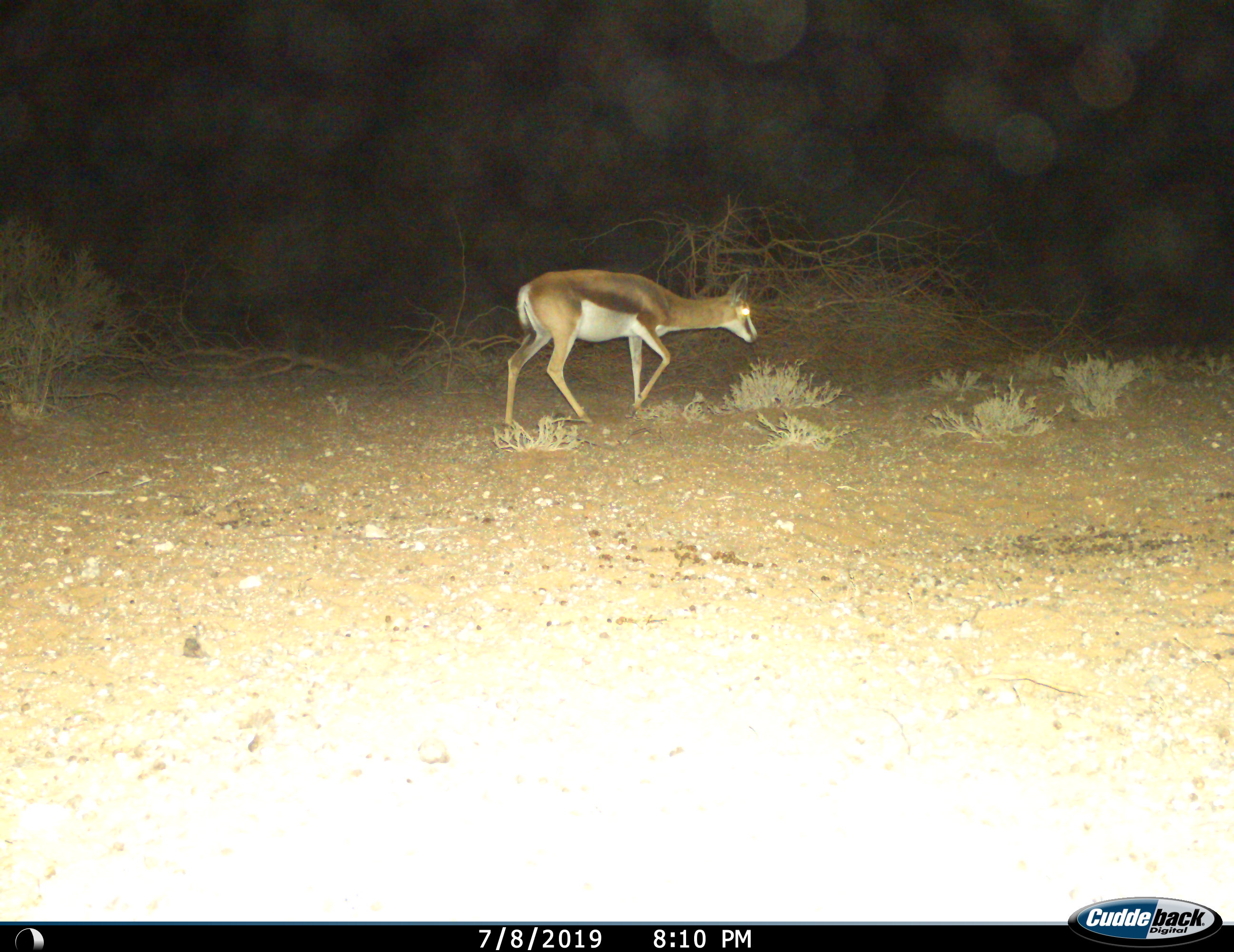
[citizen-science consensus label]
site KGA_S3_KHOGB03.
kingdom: Animalia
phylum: Chordata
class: Mammalia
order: Artiodactyla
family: Bovidae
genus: Antidorcas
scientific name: Antidorcas marsupialis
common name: springbok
Springbok (Antidorcas marsupialis), count 1. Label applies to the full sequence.